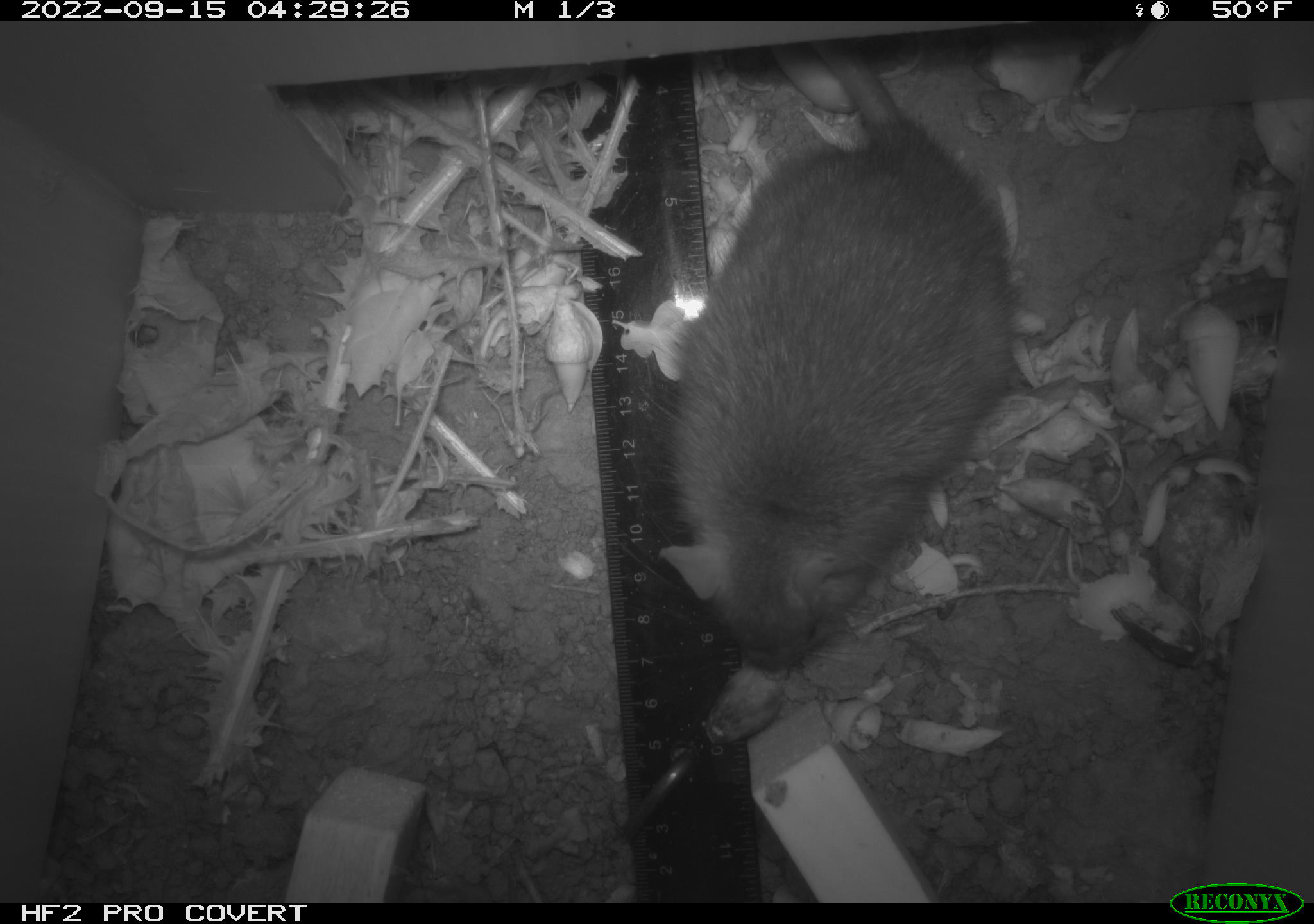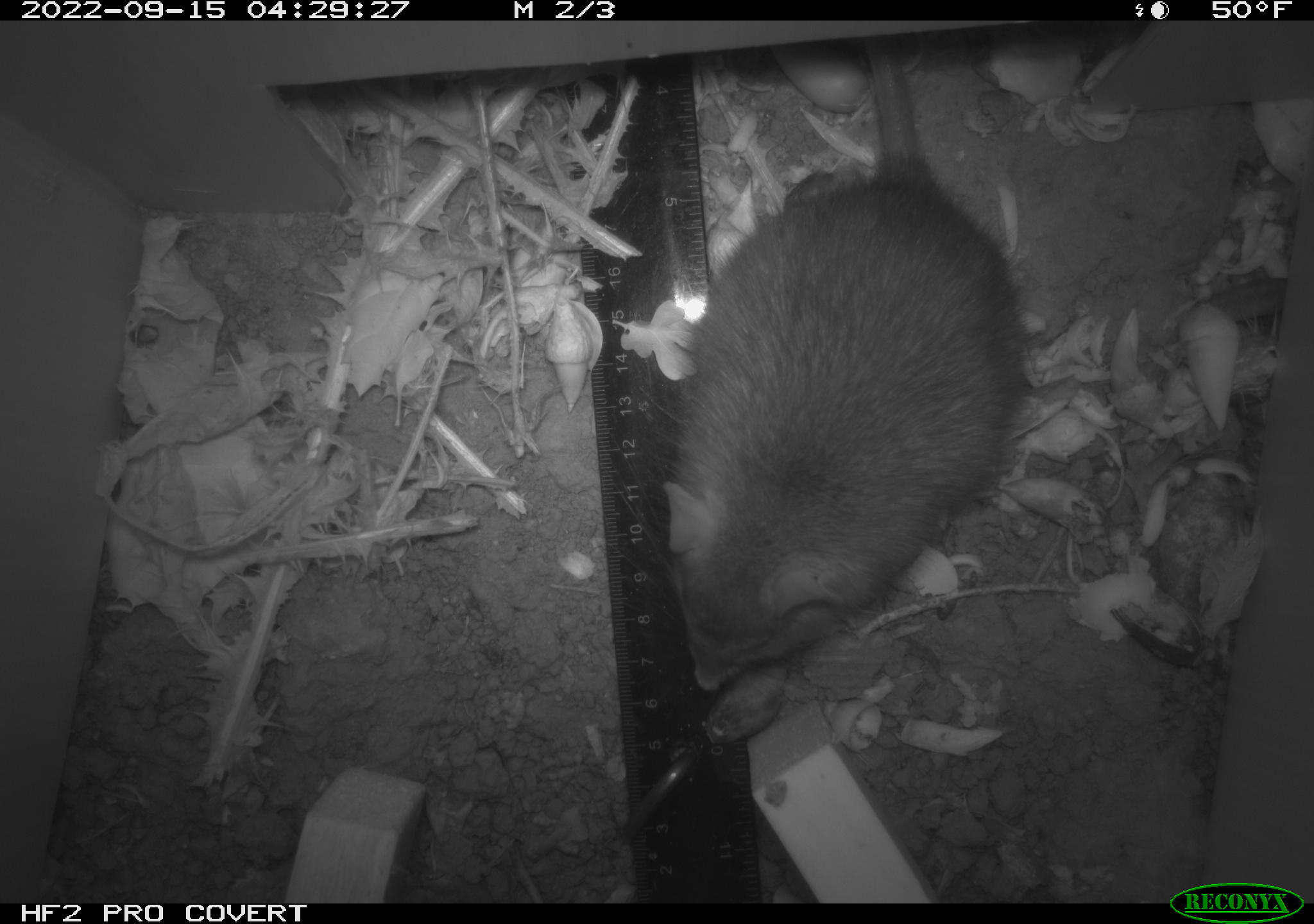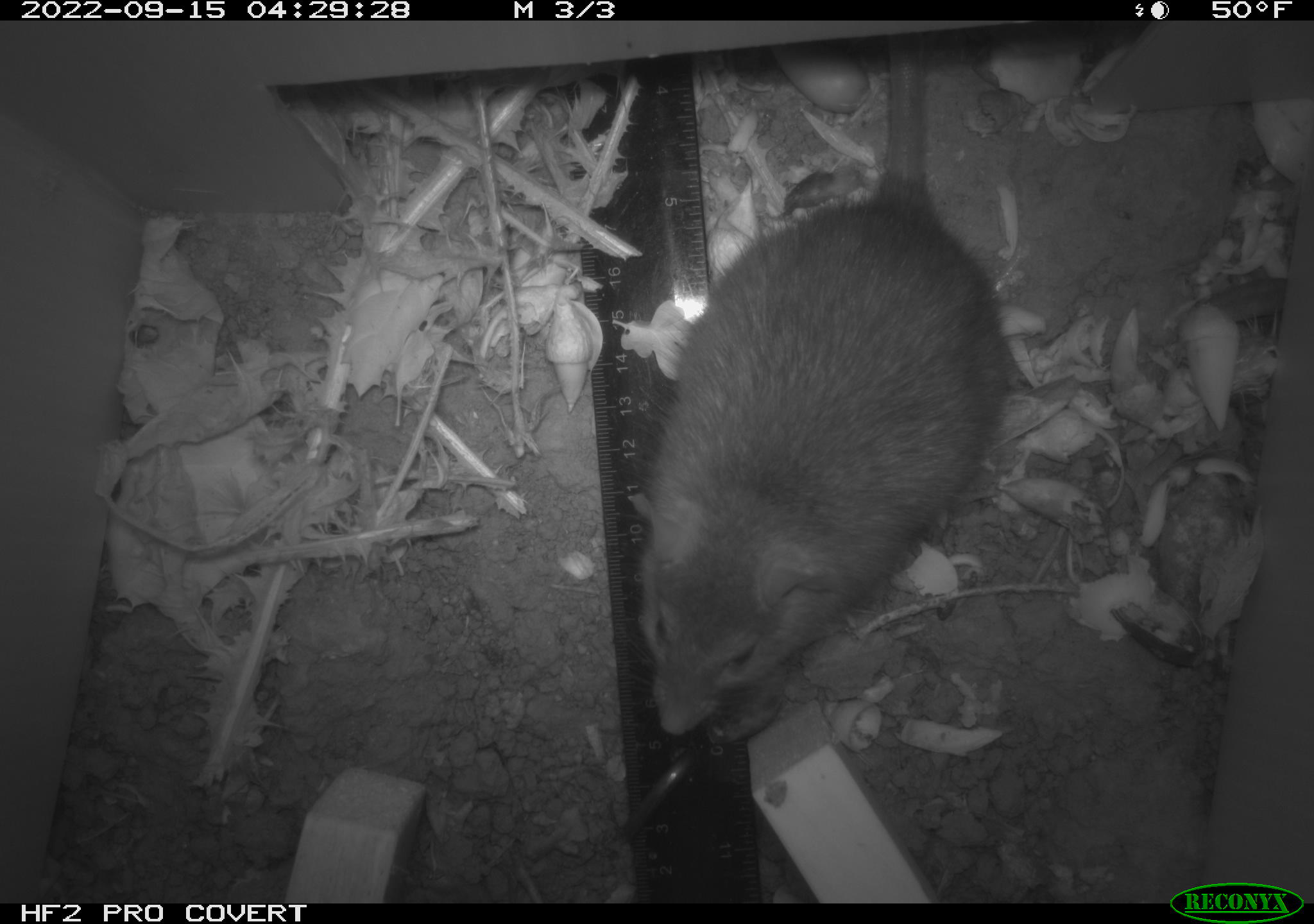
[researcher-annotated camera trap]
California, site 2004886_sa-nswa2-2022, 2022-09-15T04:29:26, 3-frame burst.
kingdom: Animalia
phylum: Chordata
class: Mammalia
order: Rodentia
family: Muridae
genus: Rattus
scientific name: Rattus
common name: rat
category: rattus species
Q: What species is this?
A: Rattus species (rat) (Rattus).